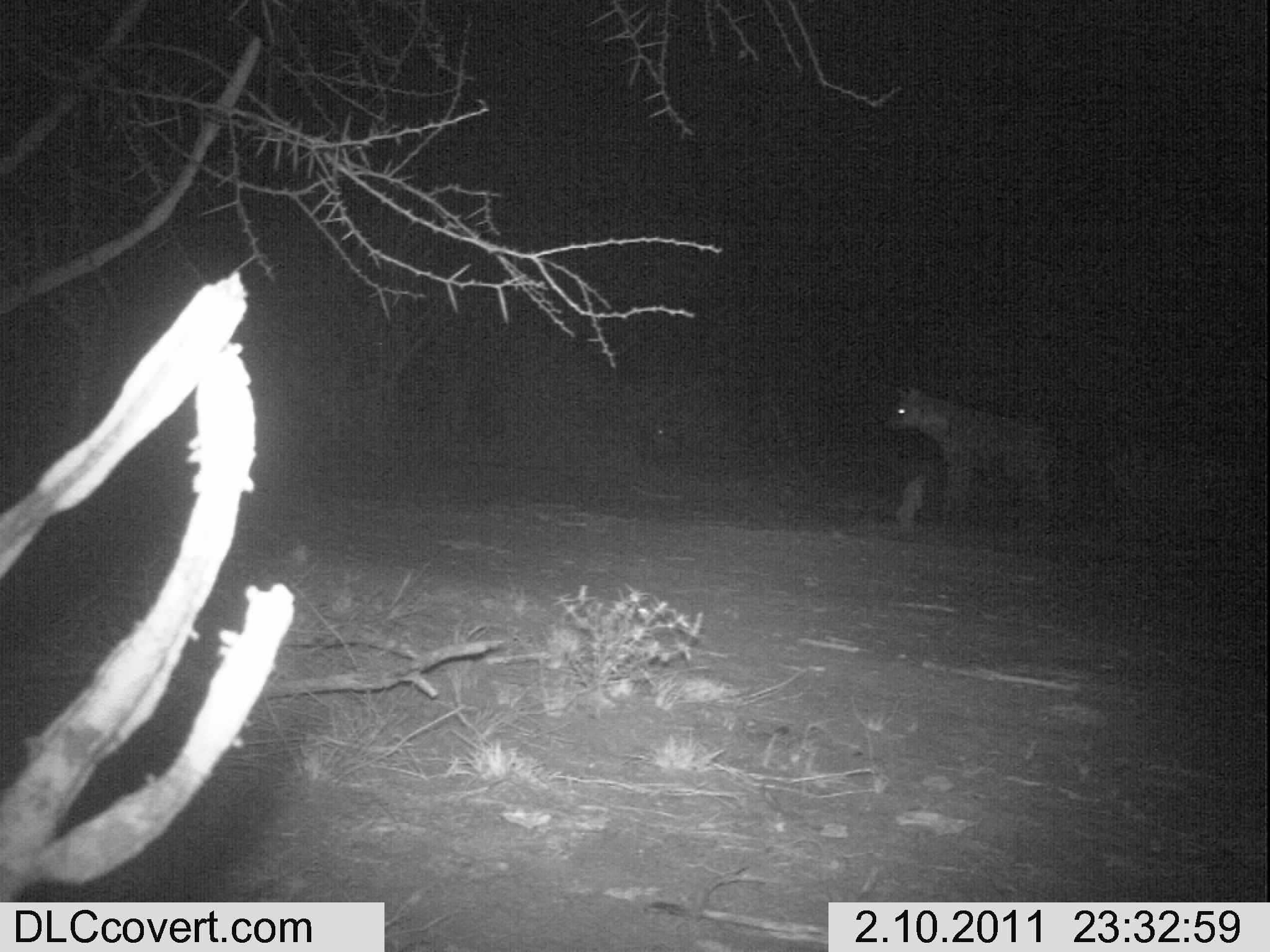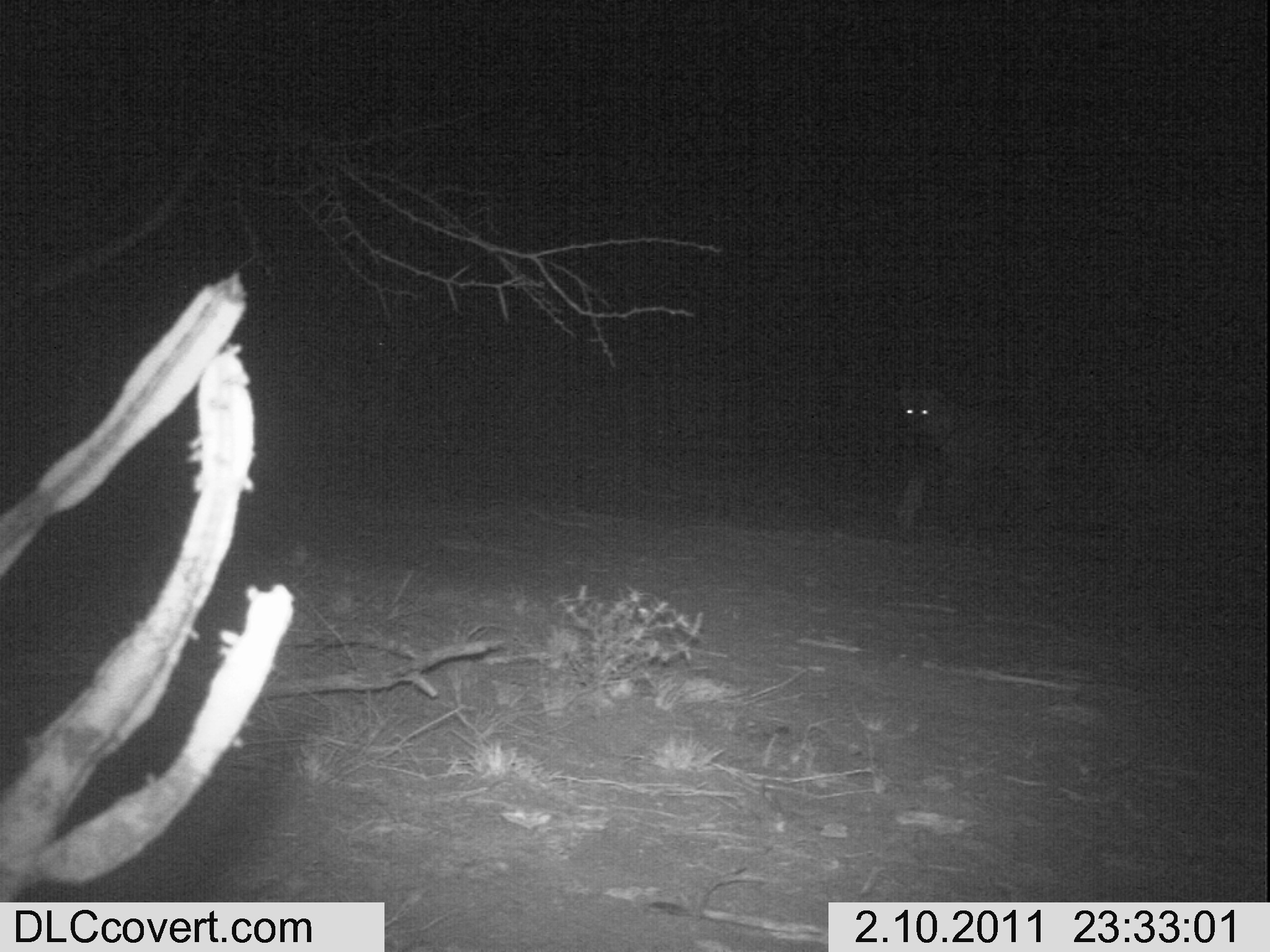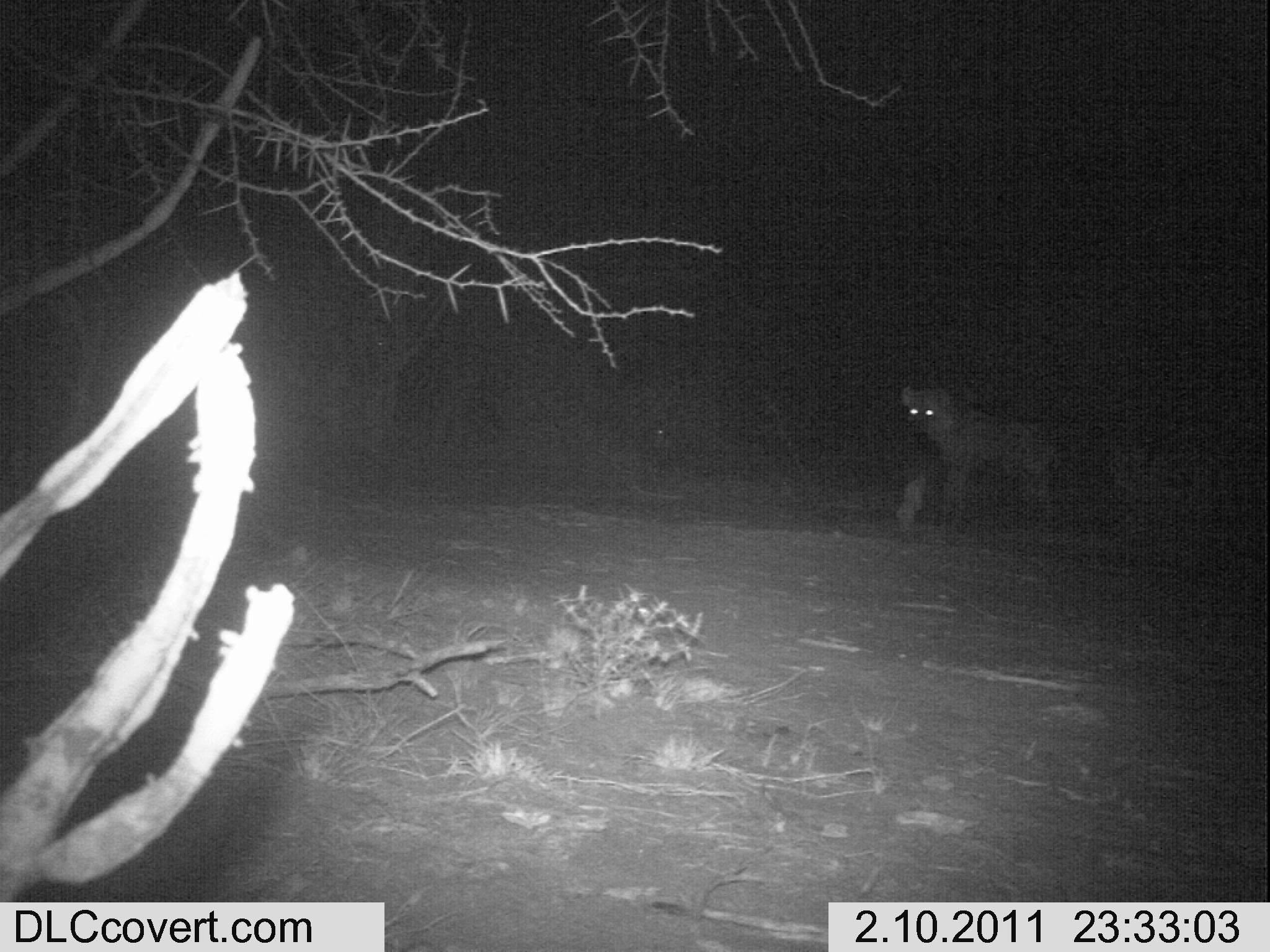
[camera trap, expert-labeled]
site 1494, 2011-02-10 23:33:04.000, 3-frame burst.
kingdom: Animalia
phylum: Chordata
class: Mammalia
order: Carnivora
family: Hyaenidae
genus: Crocuta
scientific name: Crocuta crocuta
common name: spotted hyena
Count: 1.